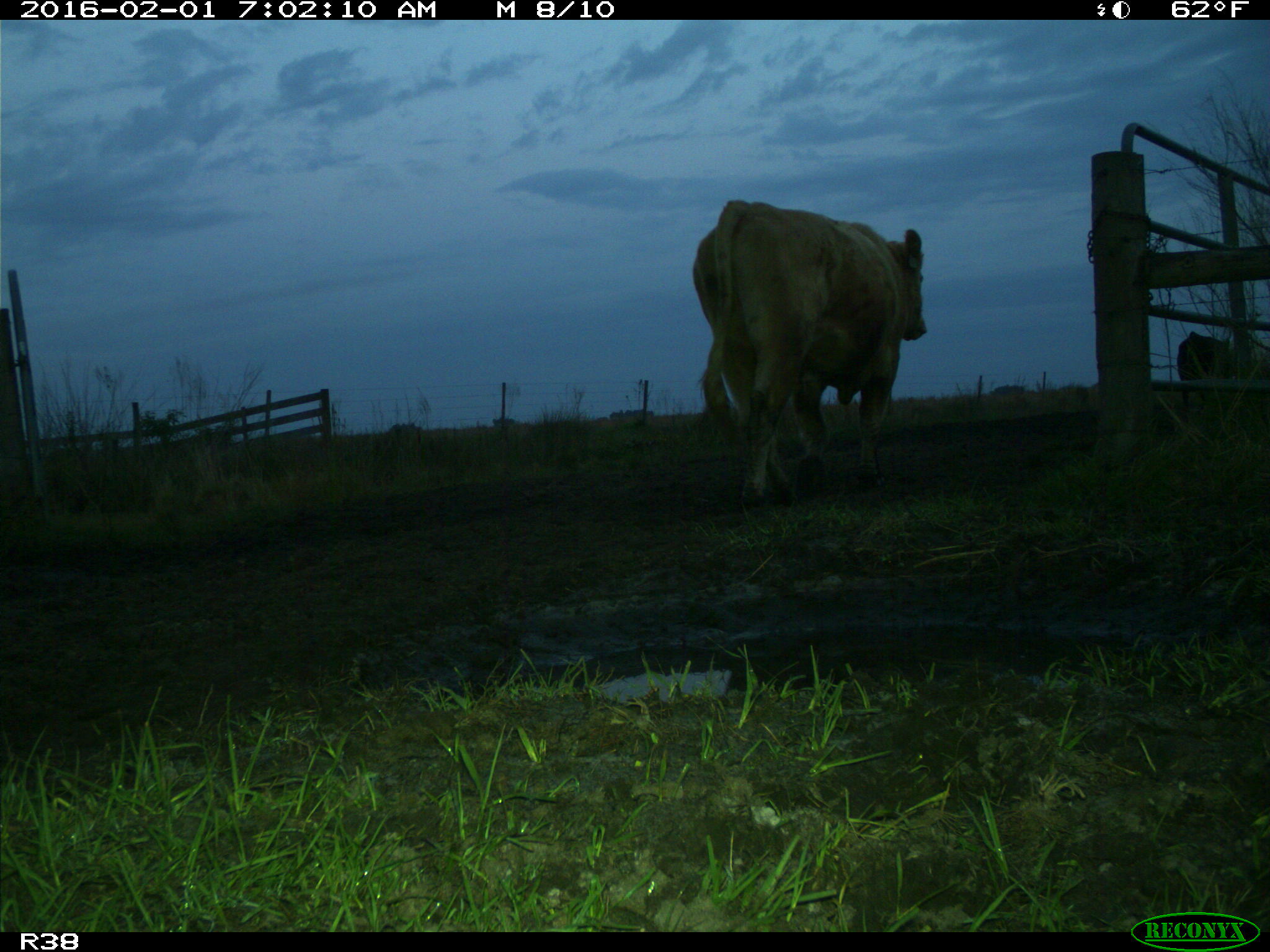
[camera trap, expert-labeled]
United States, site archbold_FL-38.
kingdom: Animalia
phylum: Chordata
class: Mammalia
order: Artiodactyla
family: Bovidae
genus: Bos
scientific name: Bos taurus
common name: domestic cow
Bos taurus (domestic cow).